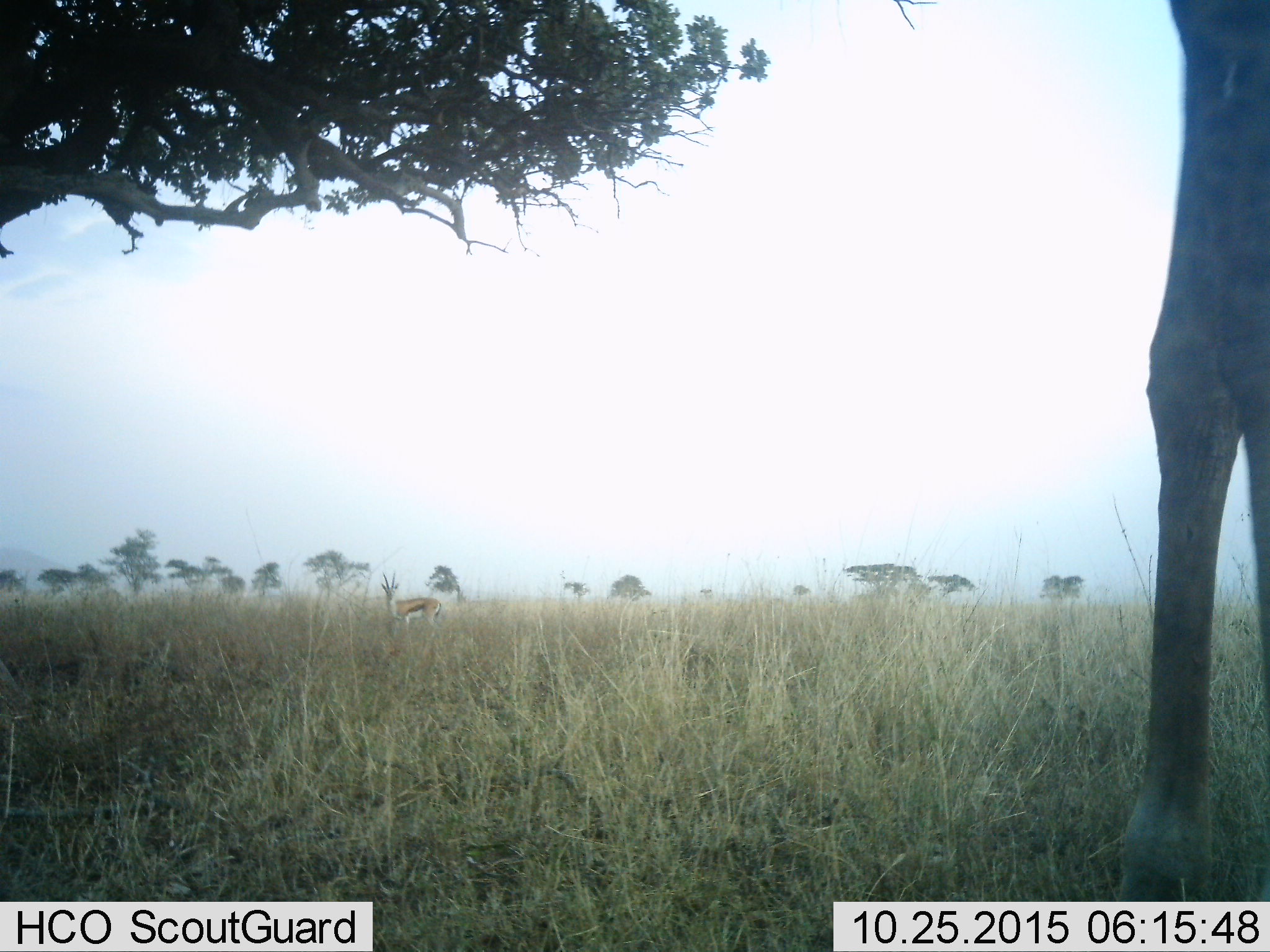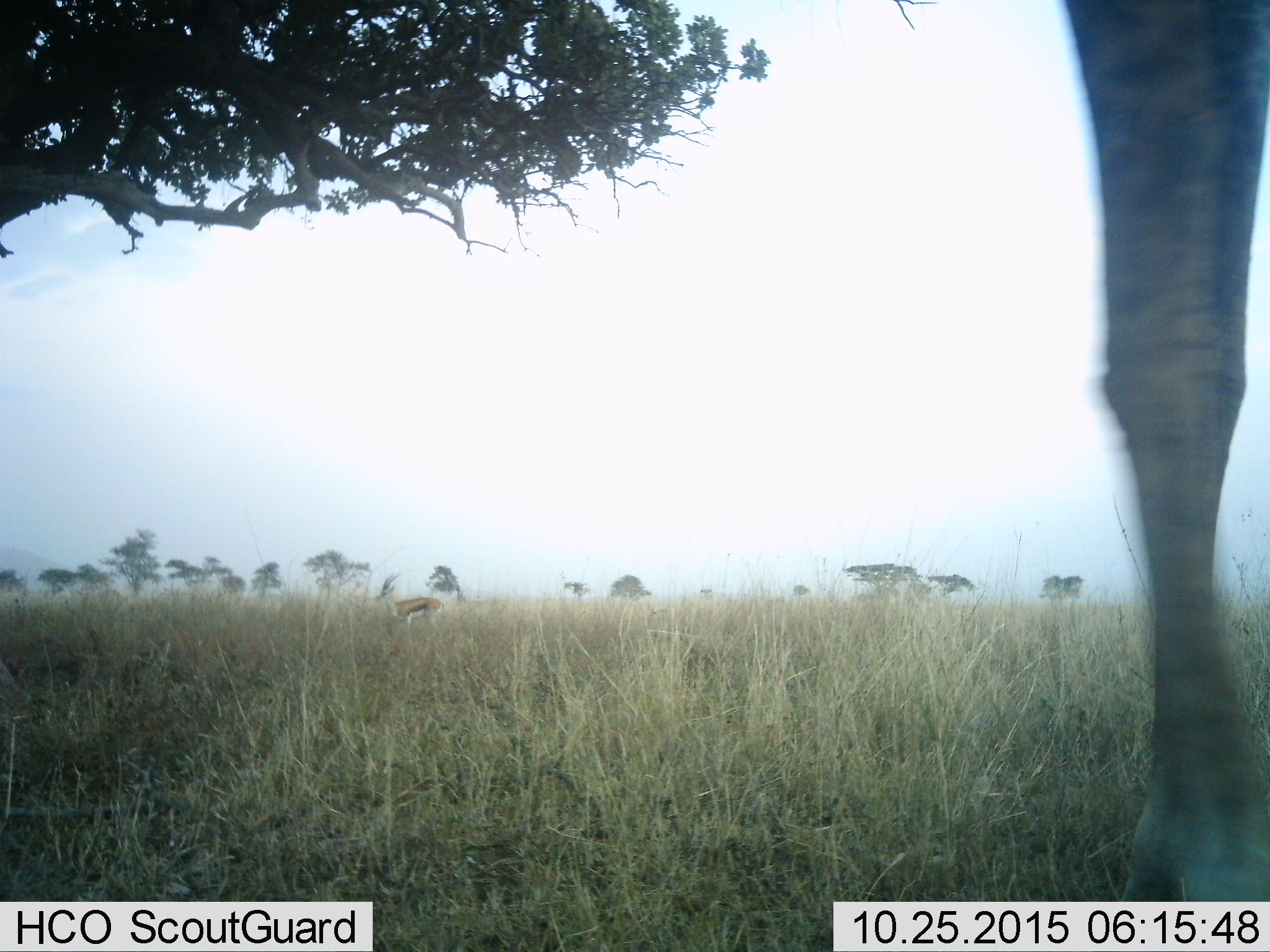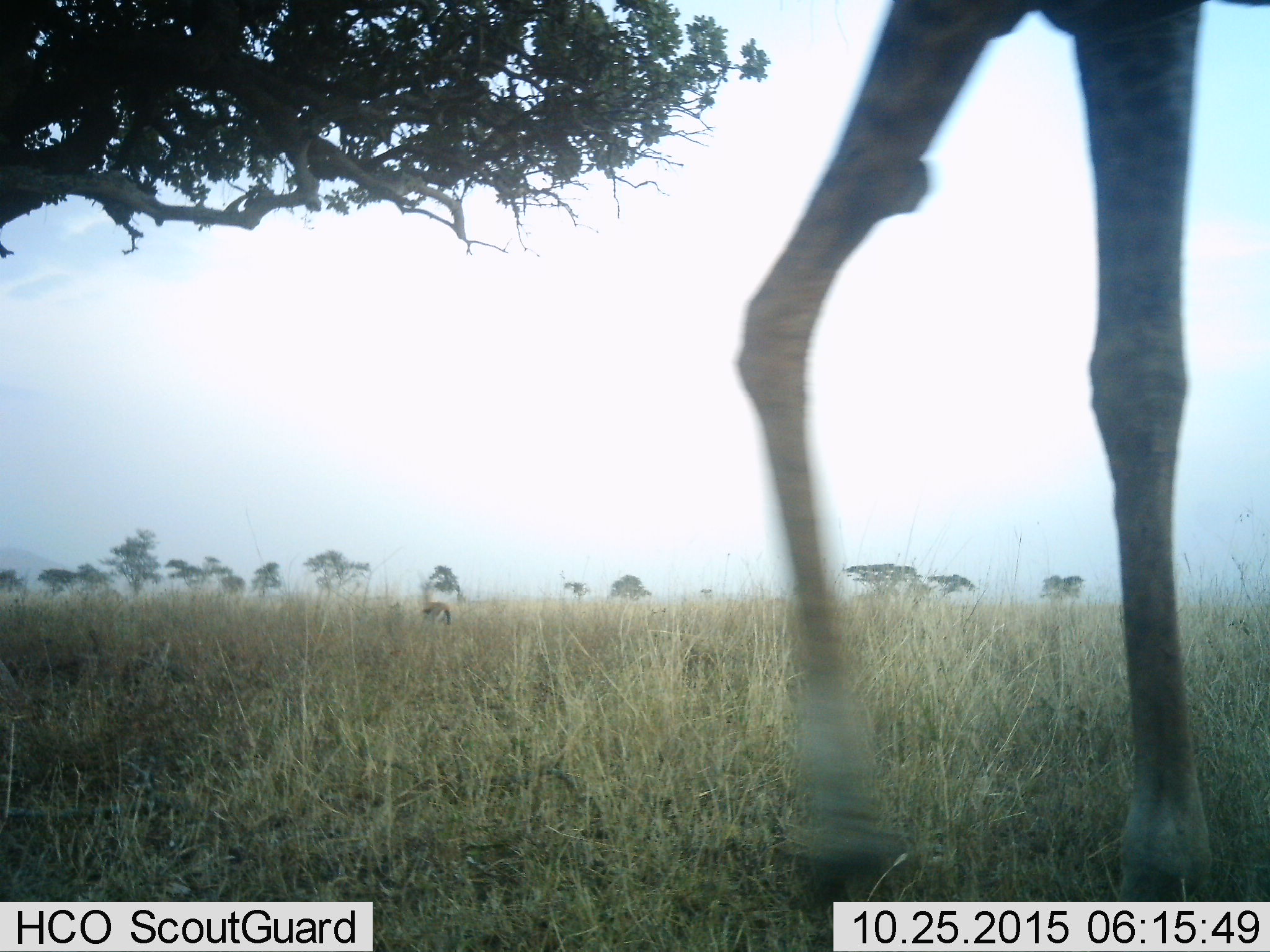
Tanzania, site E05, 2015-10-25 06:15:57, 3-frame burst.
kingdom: Animalia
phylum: Chordata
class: Mammalia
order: Artiodactyla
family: Bovidae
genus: Eudorcas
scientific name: Eudorcas thomsonii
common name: thomson's gazelle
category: gazellethomsons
Gazellethomsons (thomson's gazelle) (Eudorcas thomsonii), count 1. Behavior (volunteer vote fractions): standing 83%, resting 0%, moving 25%, interacting 8%. Young present (vote fraction): 0%. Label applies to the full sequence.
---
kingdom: Animalia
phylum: Chordata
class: Mammalia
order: Artiodactyla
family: Giraffidae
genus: Giraffa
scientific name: Giraffa camelopardalis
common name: giraffe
Giraffe (Giraffa camelopardalis), count 1. Behavior (volunteer vote fractions): standing 53%, resting 7%, moving 53%, interacting 0%. Young present (vote fraction): 0%. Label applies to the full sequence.